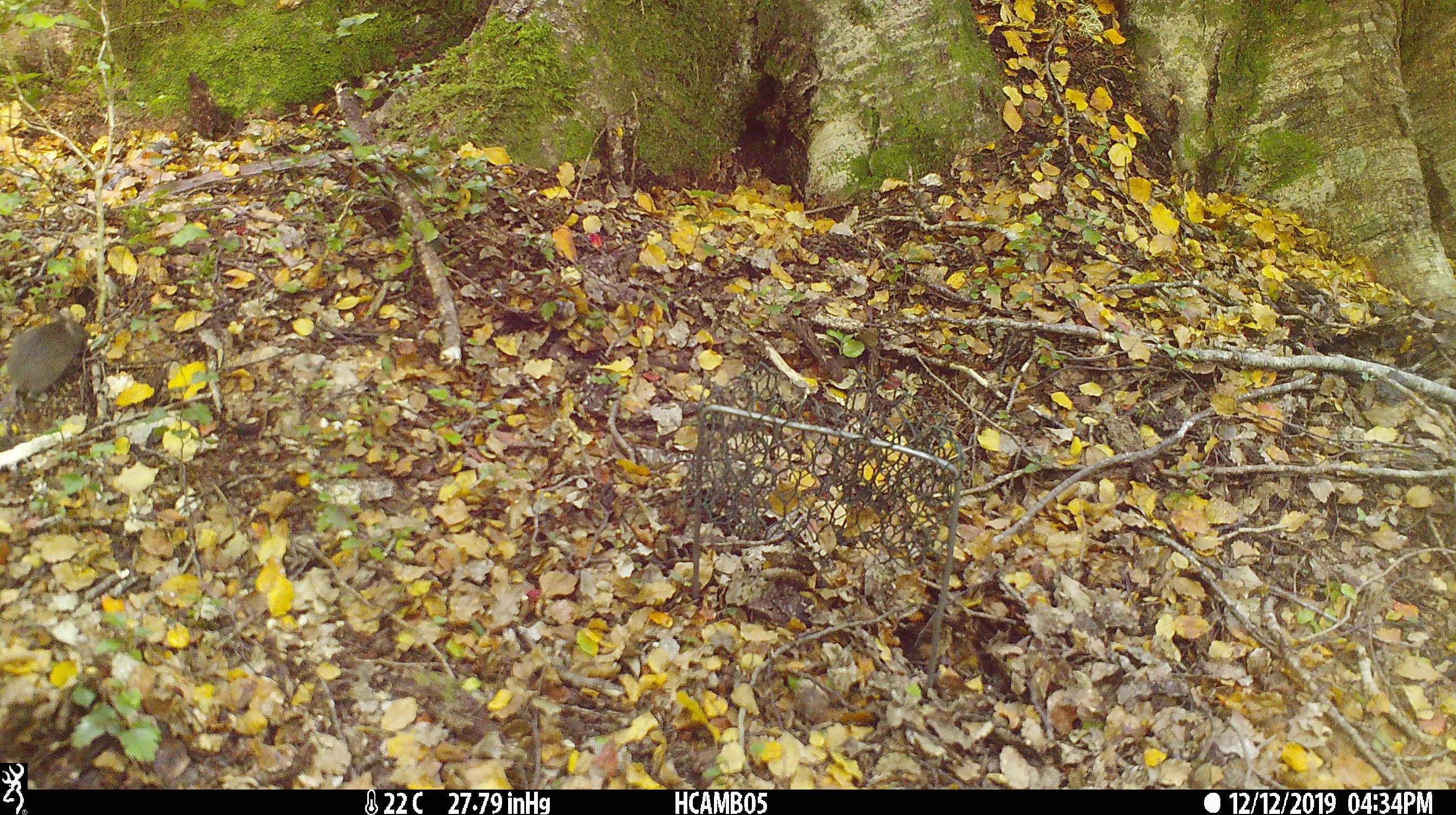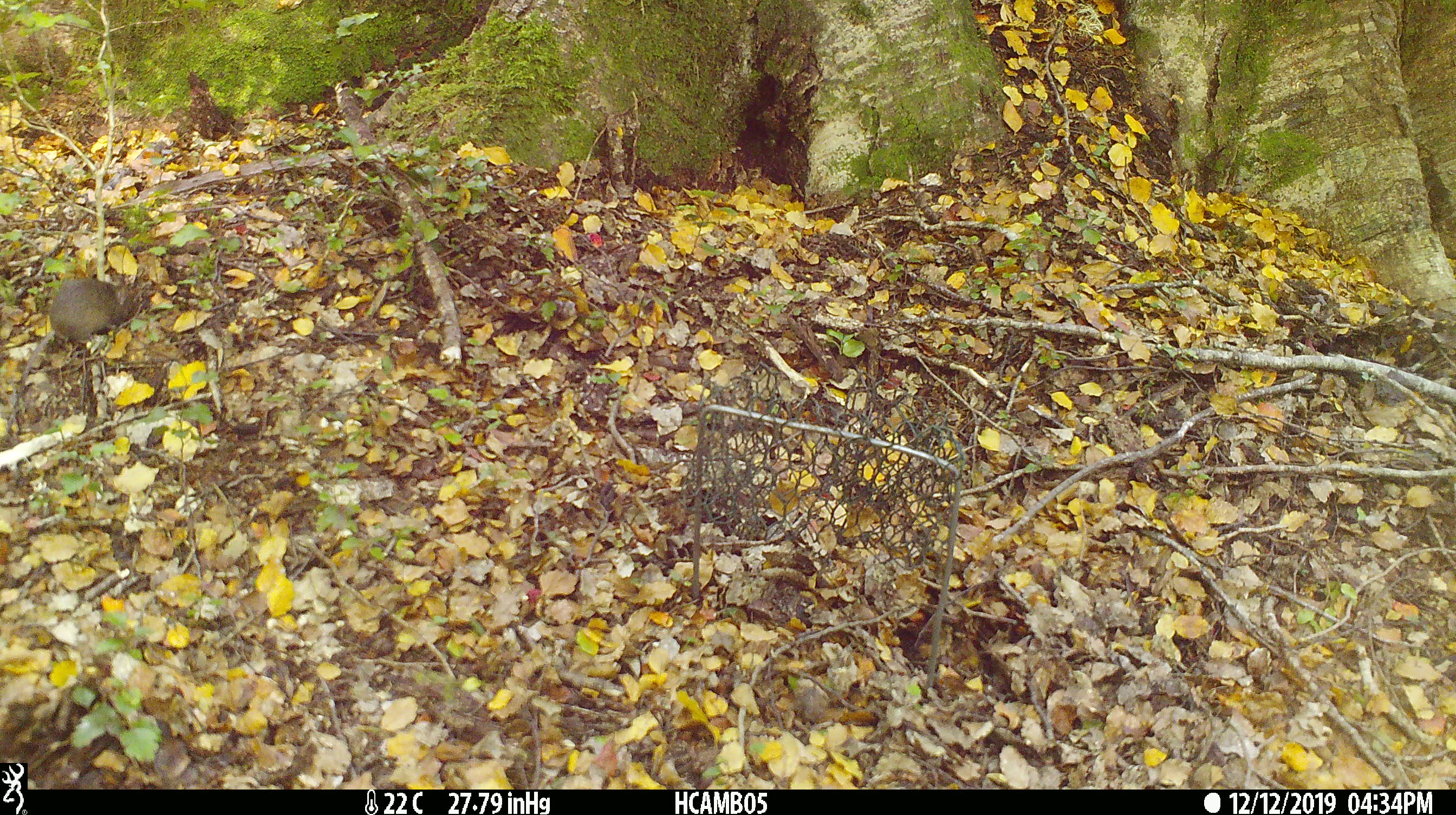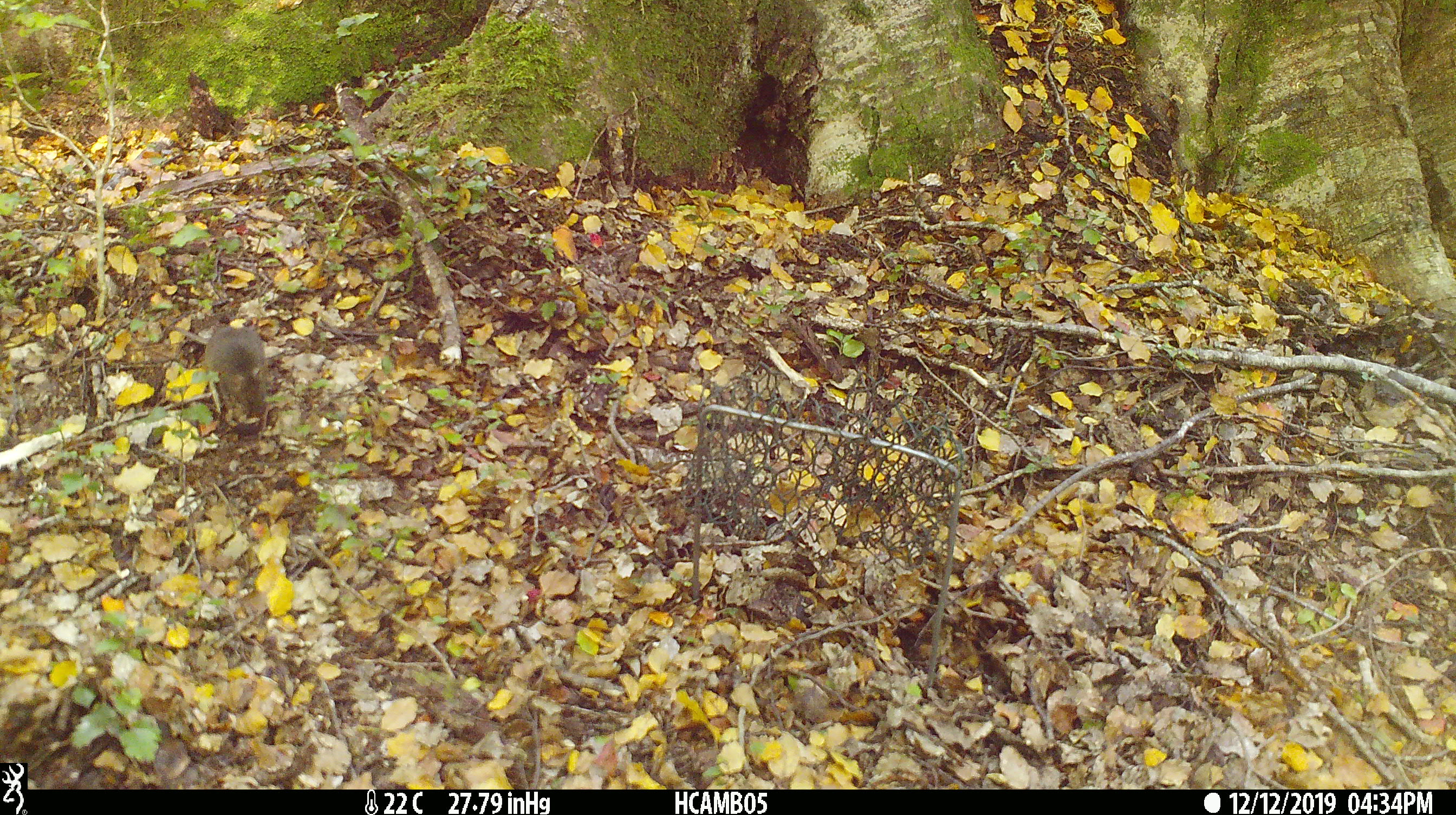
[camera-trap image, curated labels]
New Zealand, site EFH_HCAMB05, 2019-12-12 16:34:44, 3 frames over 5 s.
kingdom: Animalia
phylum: Chordata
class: Mammalia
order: Rodentia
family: Muridae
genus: Mus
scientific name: Mus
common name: mouse